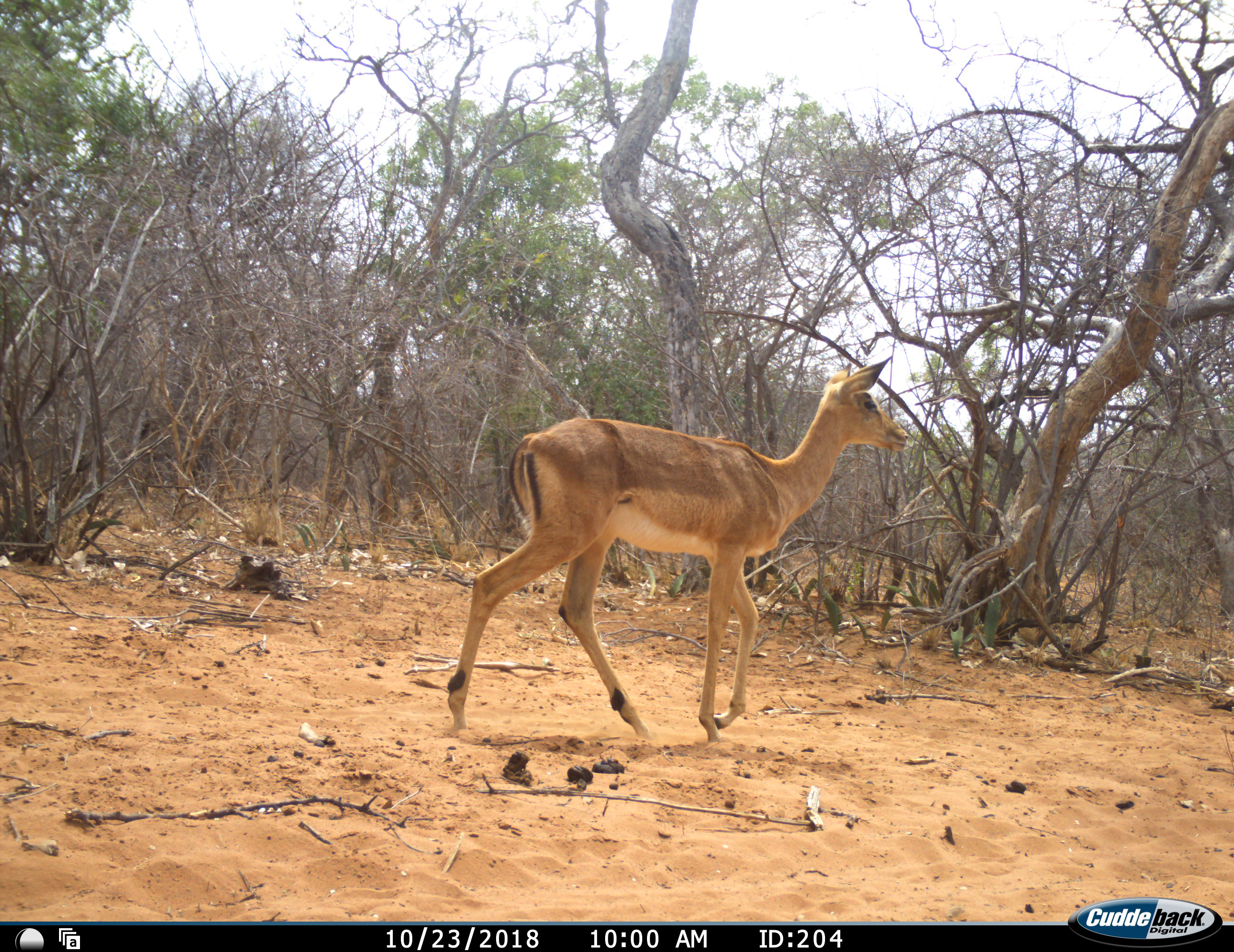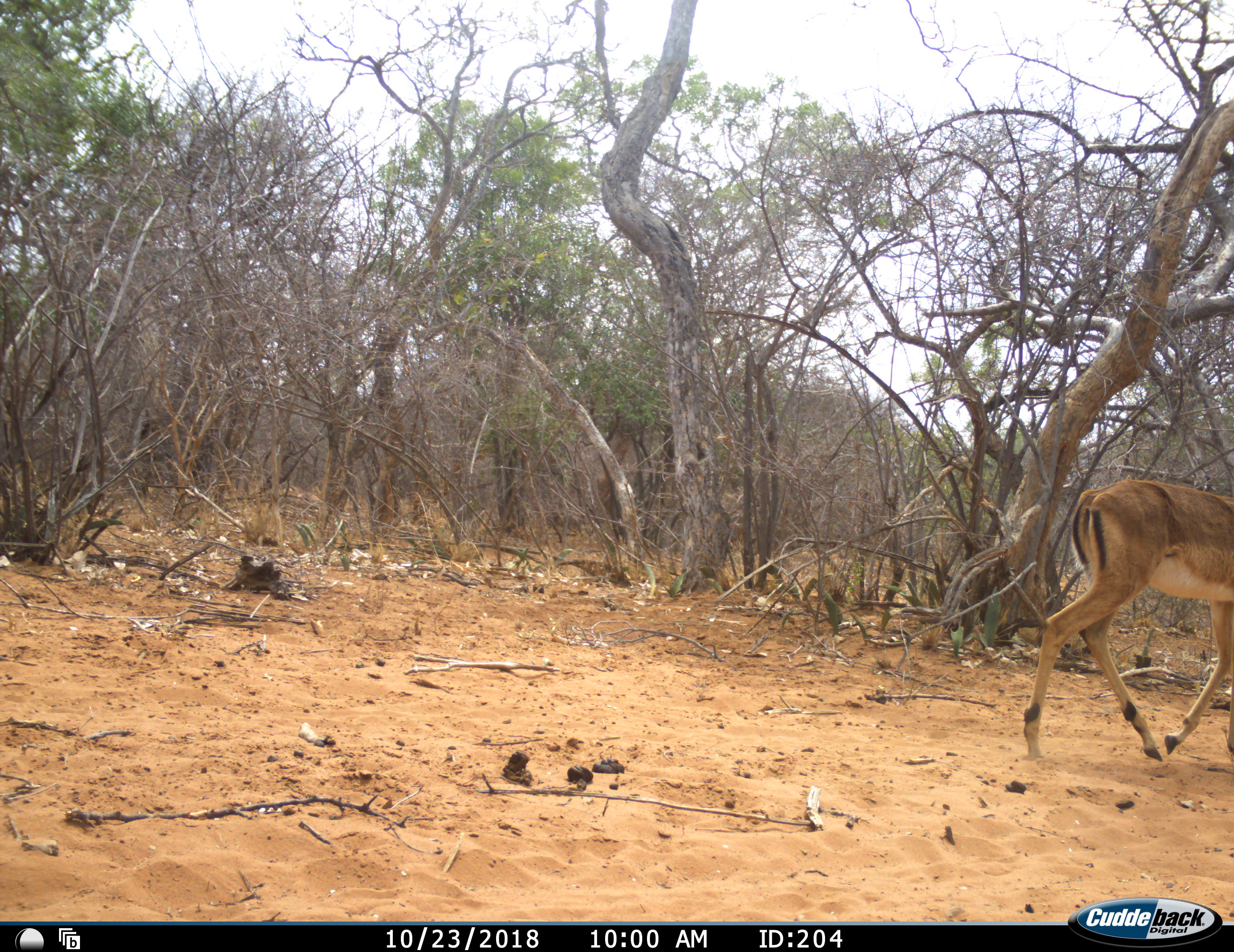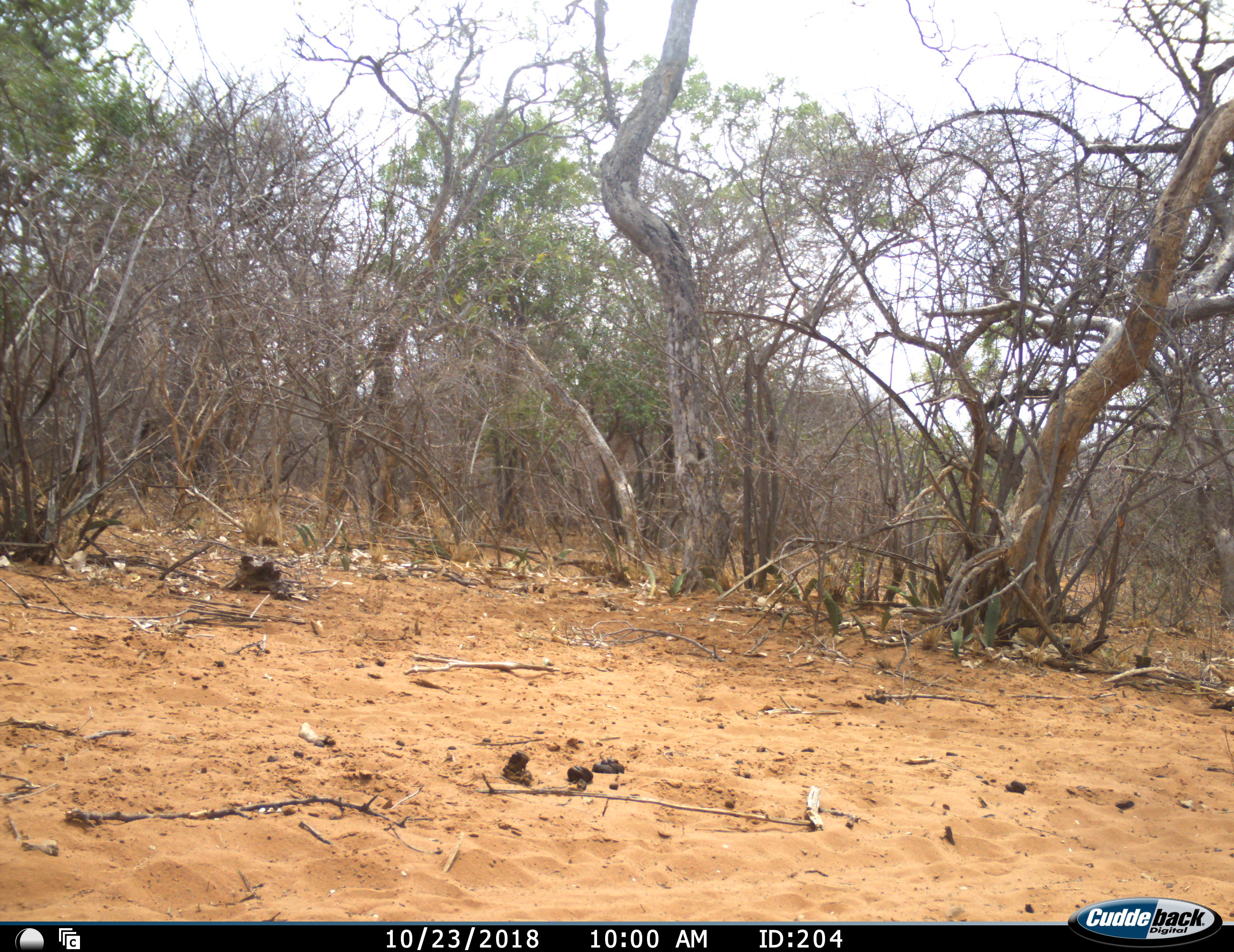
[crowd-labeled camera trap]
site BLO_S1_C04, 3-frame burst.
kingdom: Animalia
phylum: Chordata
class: Mammalia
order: Artiodactyla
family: Bovidae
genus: Aepyceros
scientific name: Aepyceros melampus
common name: impala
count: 1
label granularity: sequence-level